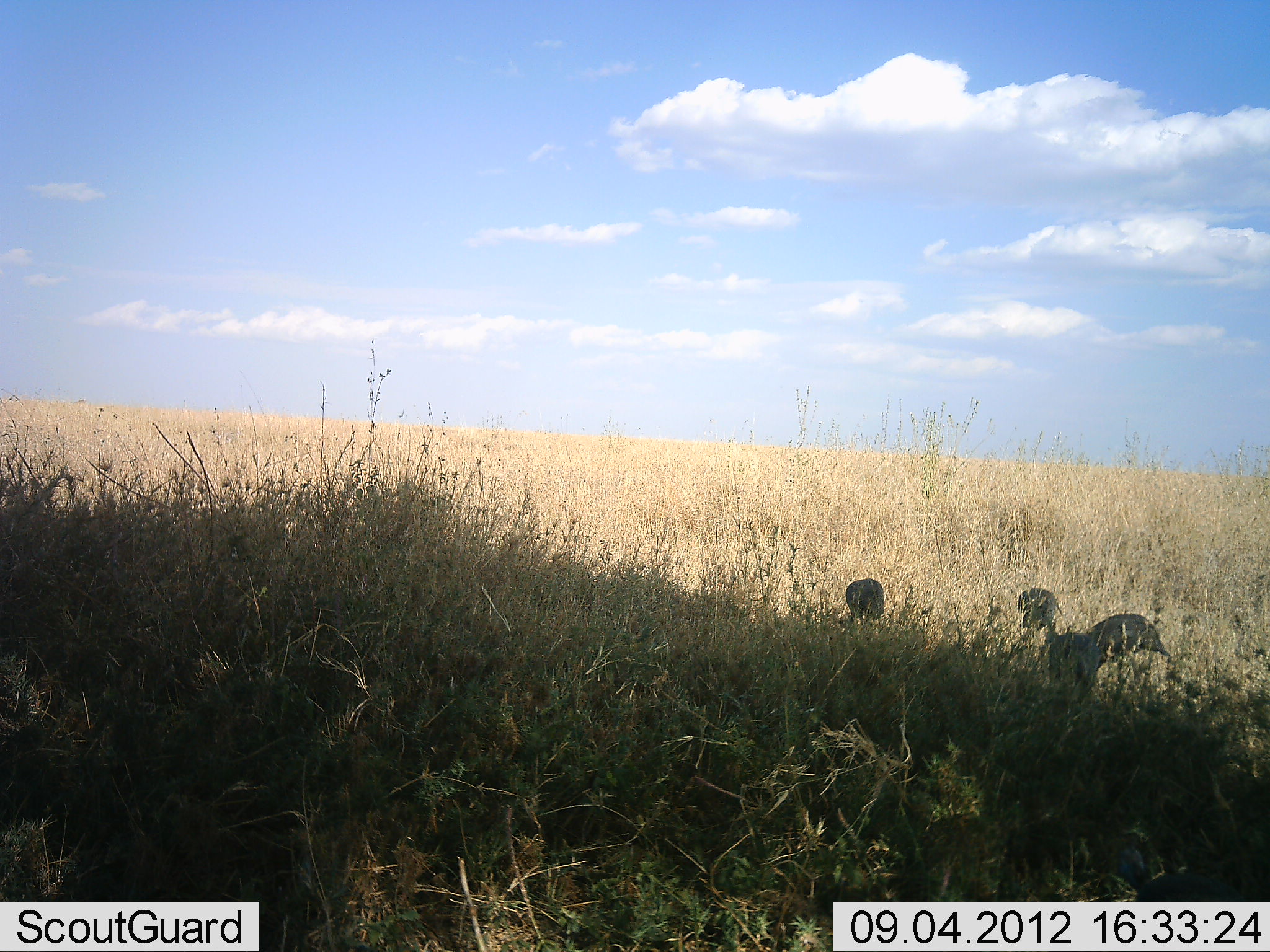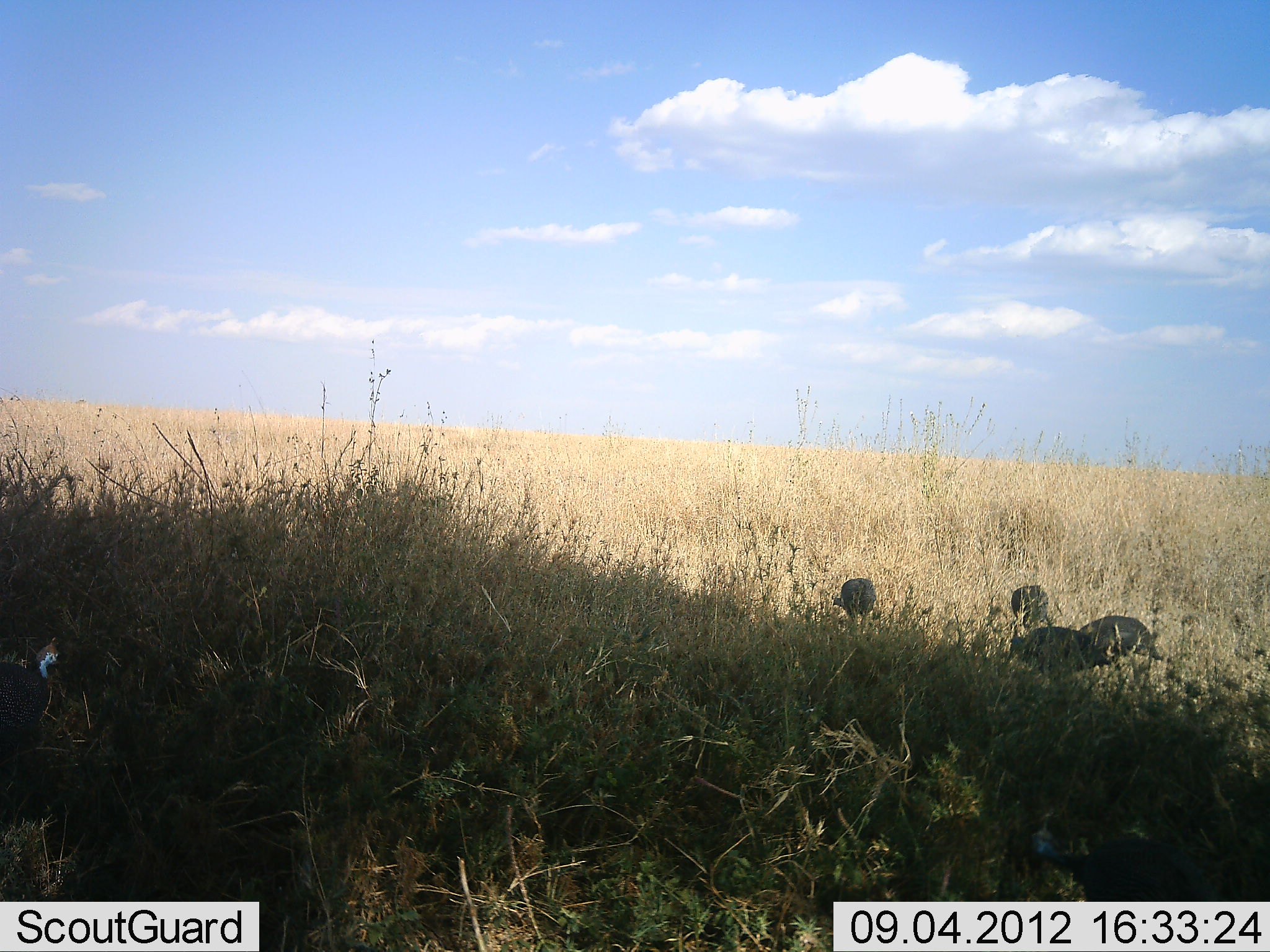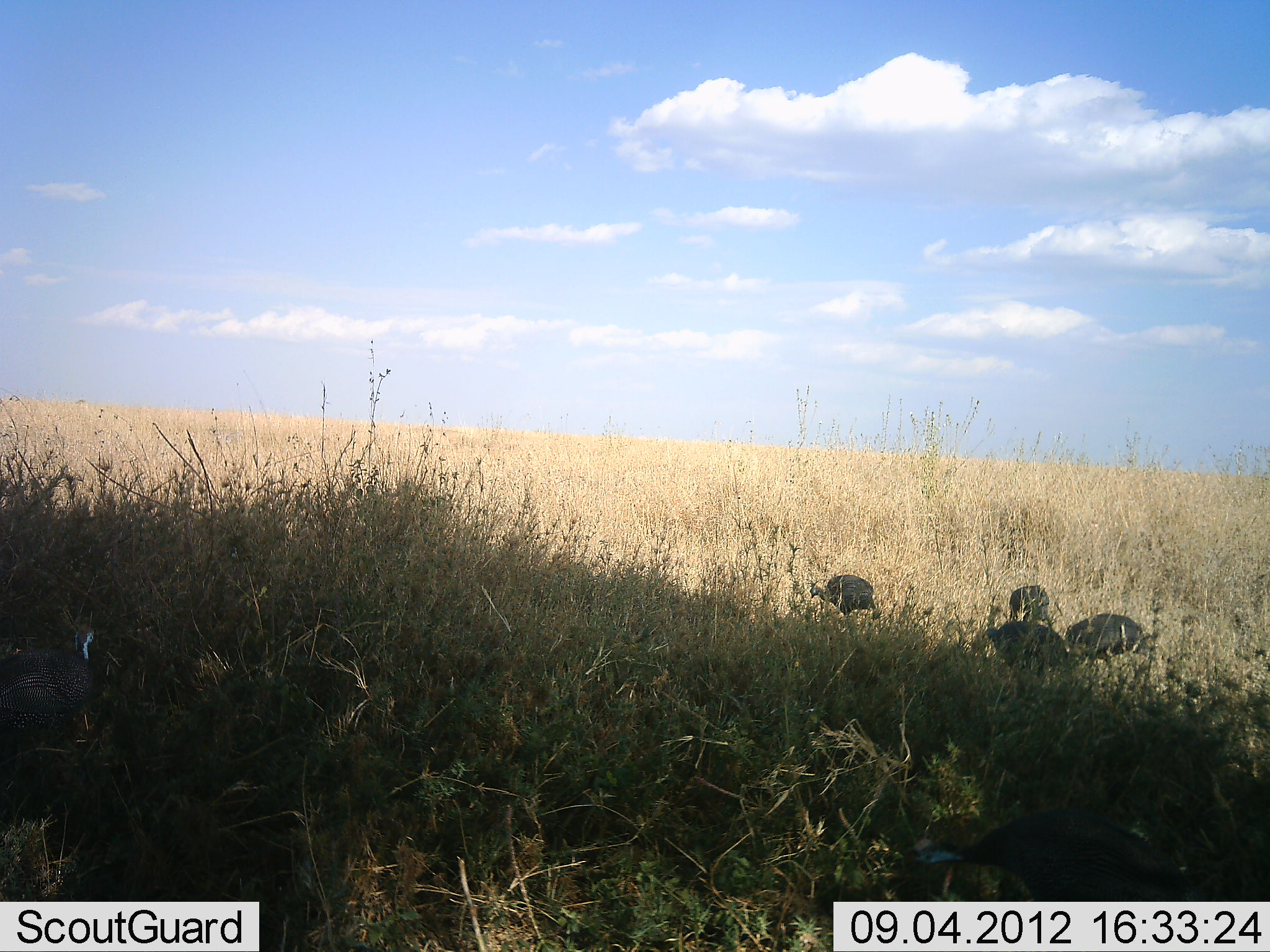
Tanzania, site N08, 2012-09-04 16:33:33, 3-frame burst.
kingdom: Animalia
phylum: Chordata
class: Aves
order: Galliformes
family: Numididae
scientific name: Numididae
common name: guinea fowl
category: guineafowl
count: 6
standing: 20%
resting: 0%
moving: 40%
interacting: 0%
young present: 0%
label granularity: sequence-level